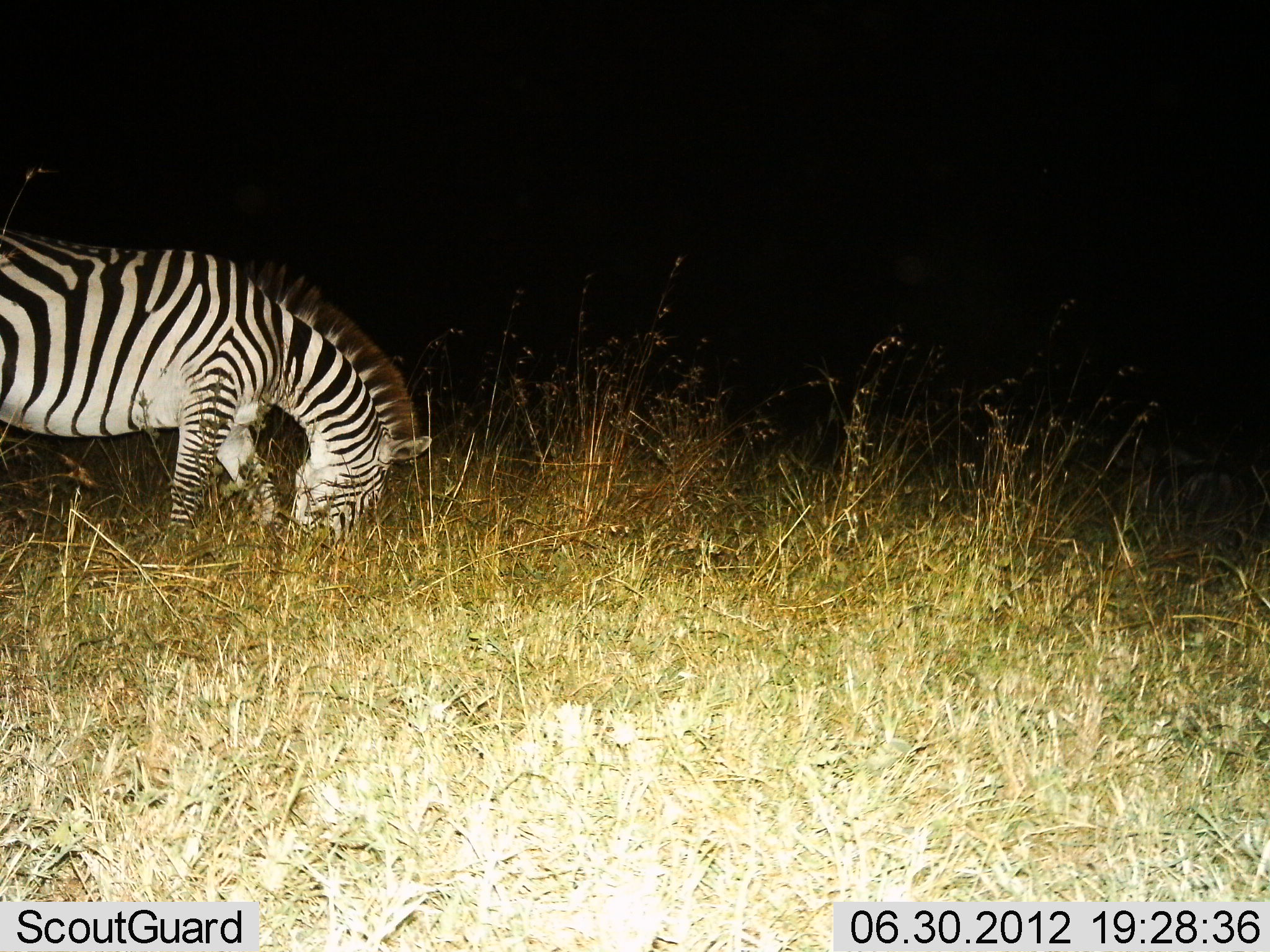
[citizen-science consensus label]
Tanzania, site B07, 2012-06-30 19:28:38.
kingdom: Animalia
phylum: Chordata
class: Mammalia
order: Perissodactyla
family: Equidae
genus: Equus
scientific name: Equus quagga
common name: plains zebra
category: zebra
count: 1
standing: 40%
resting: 0%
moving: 10%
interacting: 0%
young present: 0%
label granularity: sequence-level